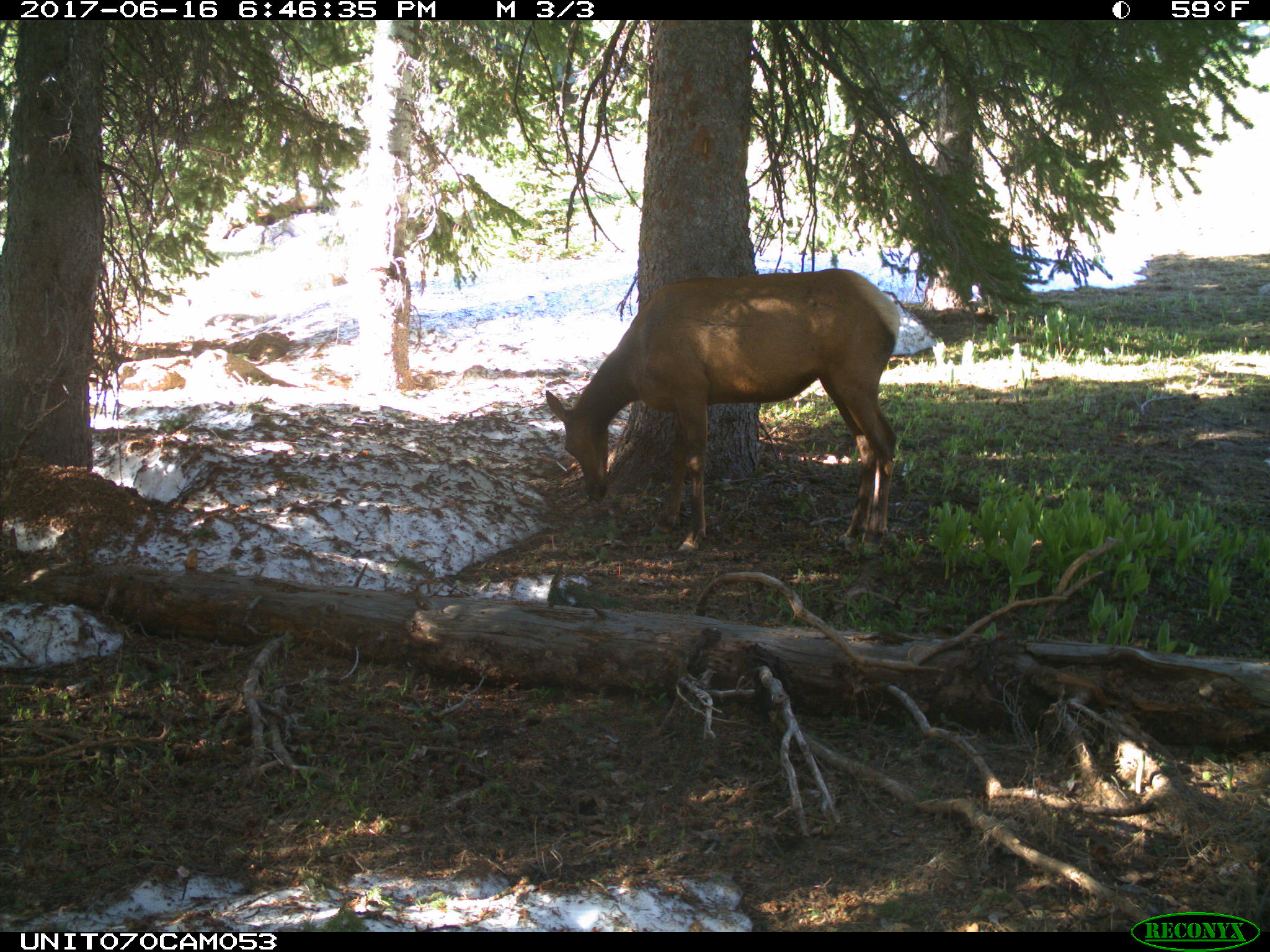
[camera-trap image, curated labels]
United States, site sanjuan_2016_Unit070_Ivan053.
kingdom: Animalia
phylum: Chordata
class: Mammalia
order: Artiodactyla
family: Cervidae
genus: Cervus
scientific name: Cervus elaphus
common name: red deer